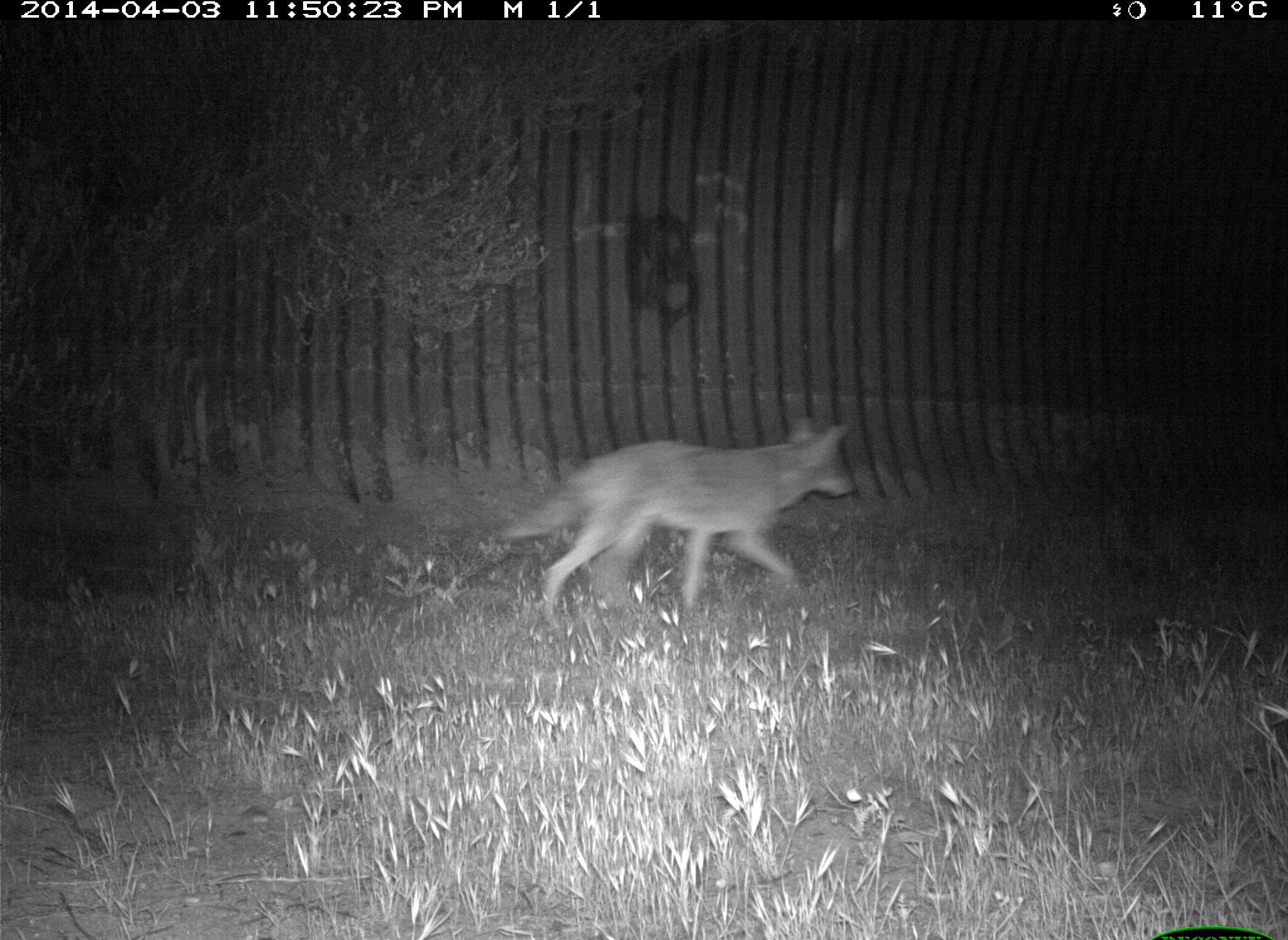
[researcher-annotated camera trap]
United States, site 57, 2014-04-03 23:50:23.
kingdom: Animalia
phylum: Chordata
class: Mammalia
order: Carnivora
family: Canidae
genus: Canis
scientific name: Canis latrans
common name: coyote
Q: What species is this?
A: Coyote (Canis latrans).